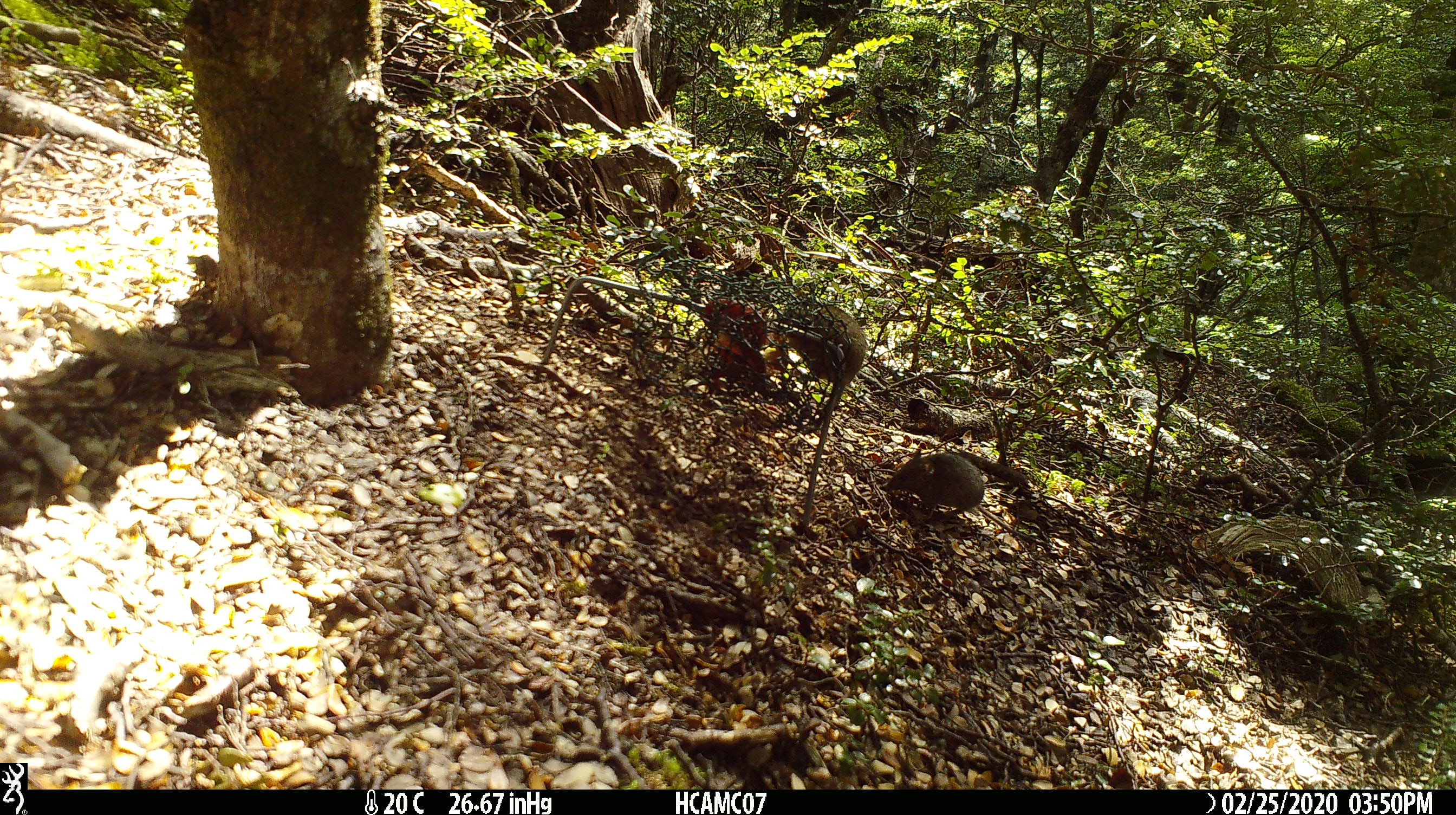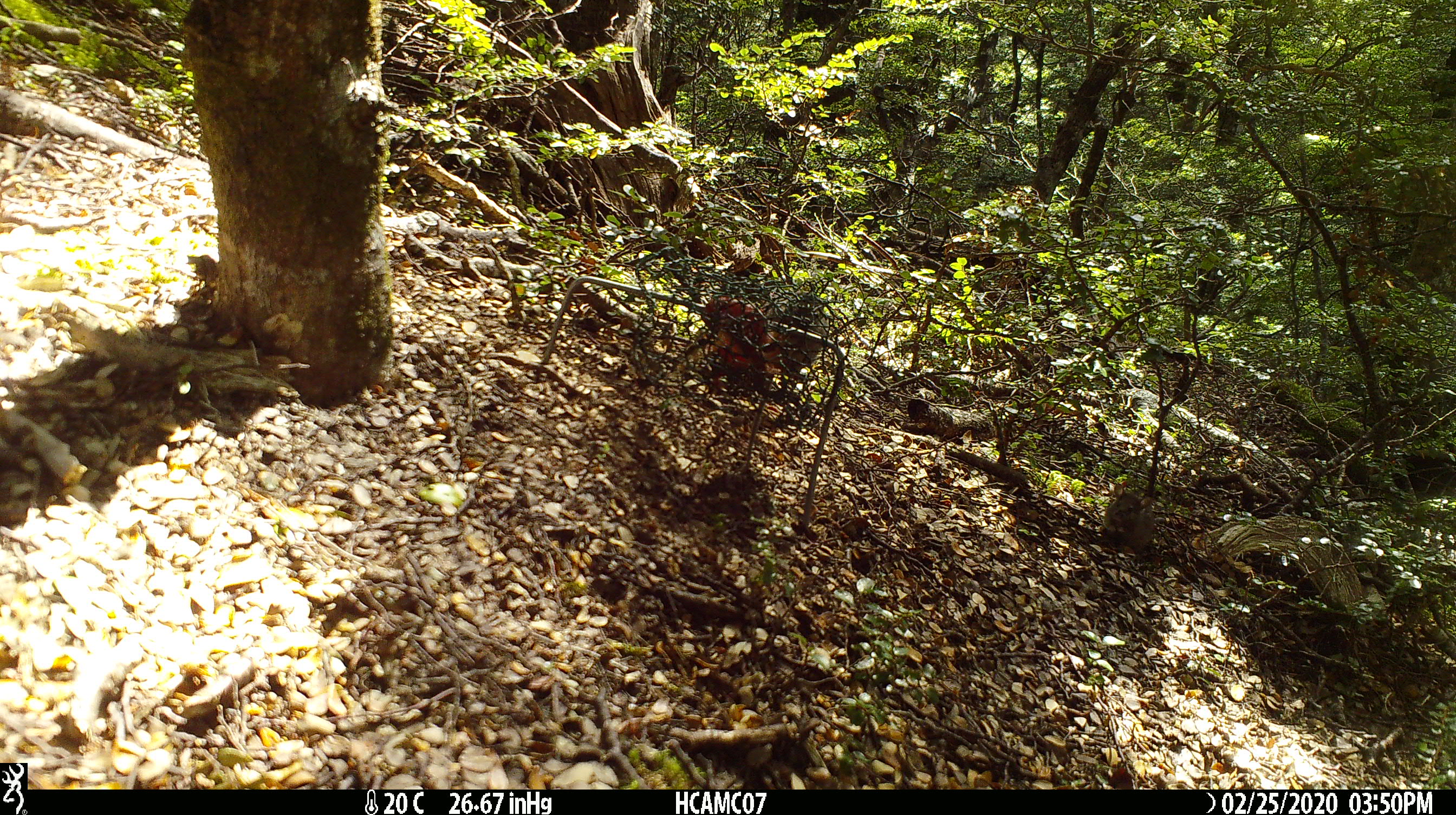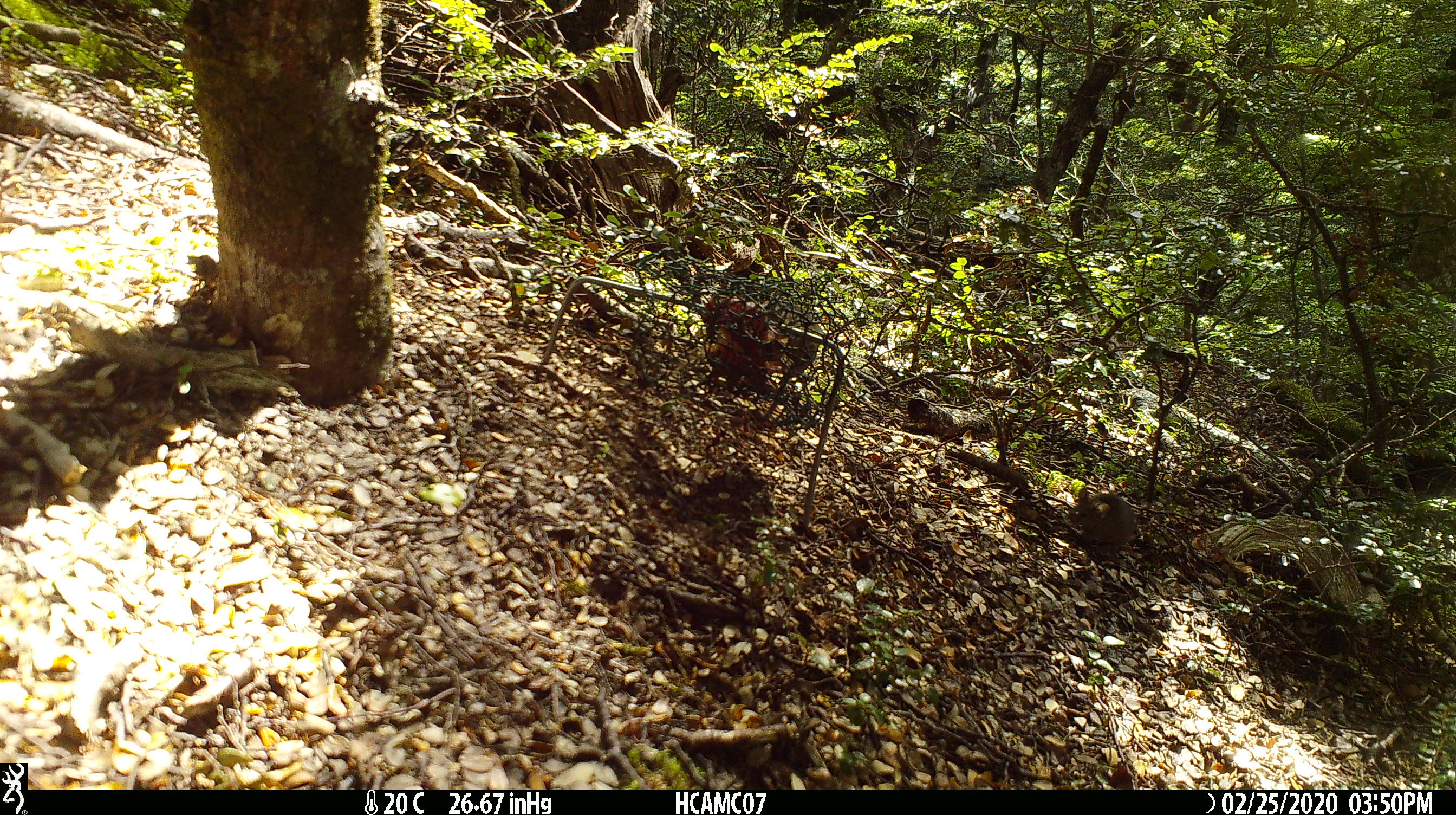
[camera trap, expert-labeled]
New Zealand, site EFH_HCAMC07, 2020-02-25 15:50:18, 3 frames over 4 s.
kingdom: Animalia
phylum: Chordata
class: Mammalia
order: Rodentia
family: Muridae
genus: Mus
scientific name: Mus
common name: mouse